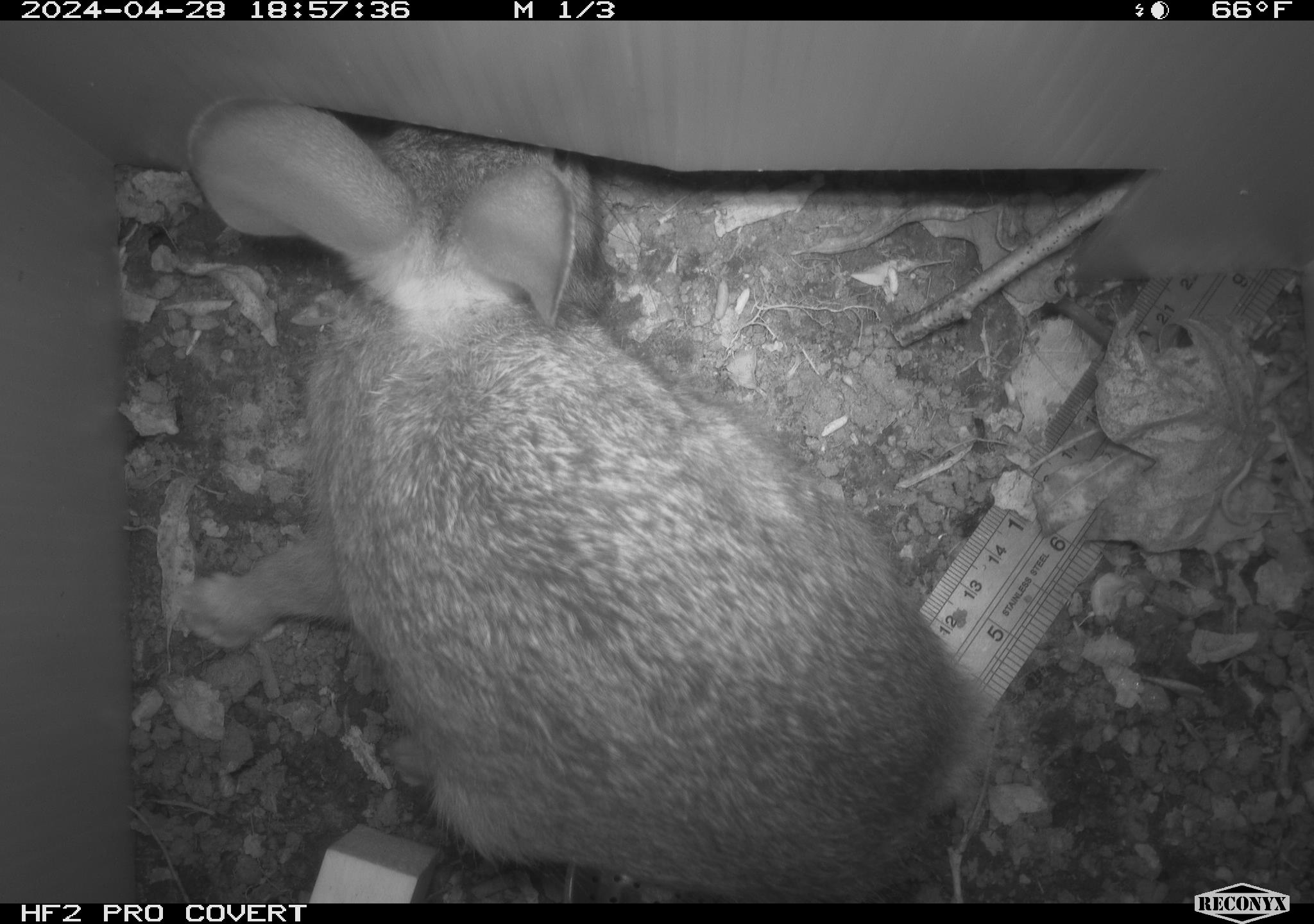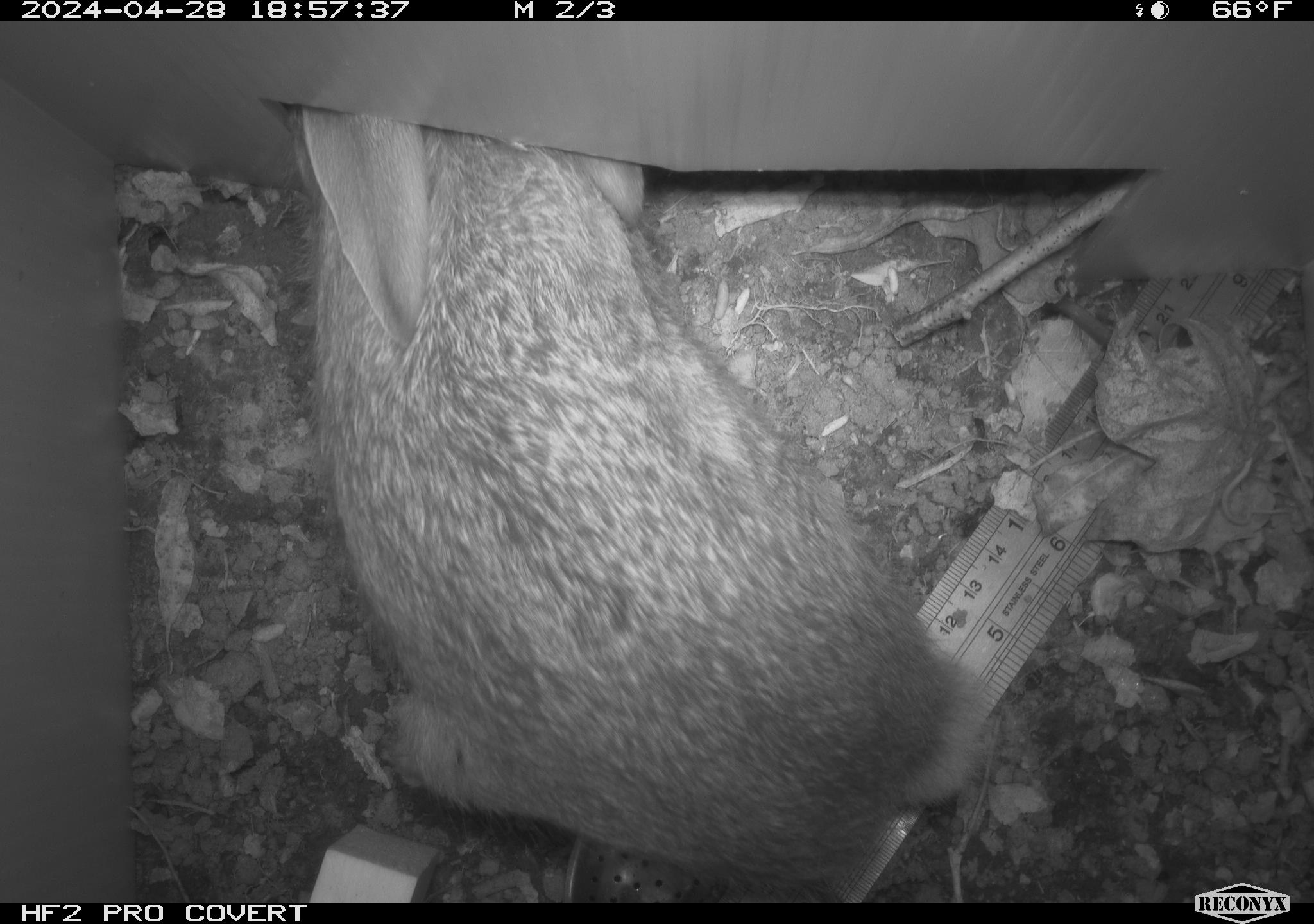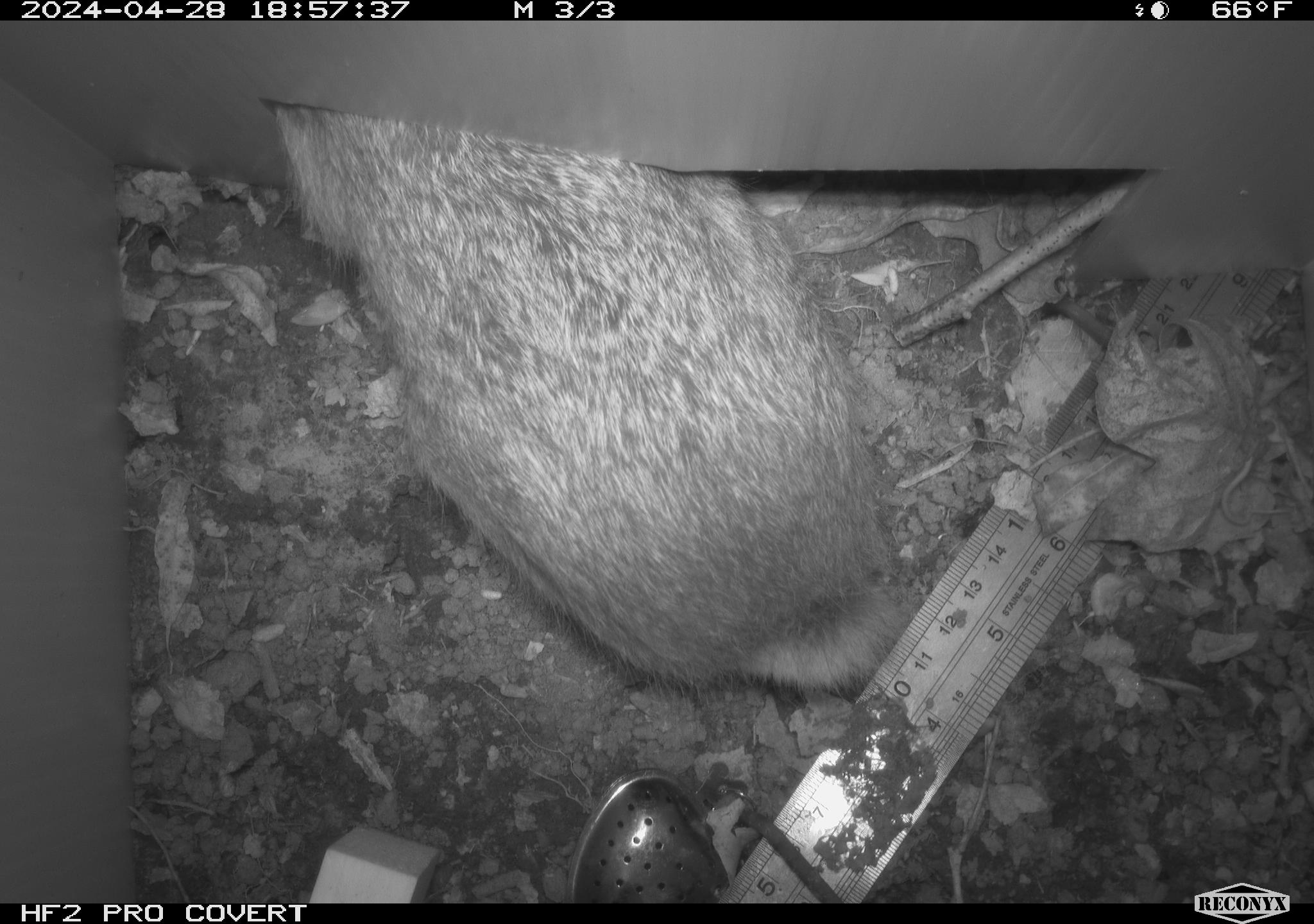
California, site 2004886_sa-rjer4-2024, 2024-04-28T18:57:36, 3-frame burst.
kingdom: Animalia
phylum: Chordata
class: Mammalia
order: Lagomorpha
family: Leporidae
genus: Sylvilagus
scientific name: Sylvilagus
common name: cottontail rabbits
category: sylvilagus species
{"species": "sylvilagus species (cottontail rabbits) (Sylvilagus)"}